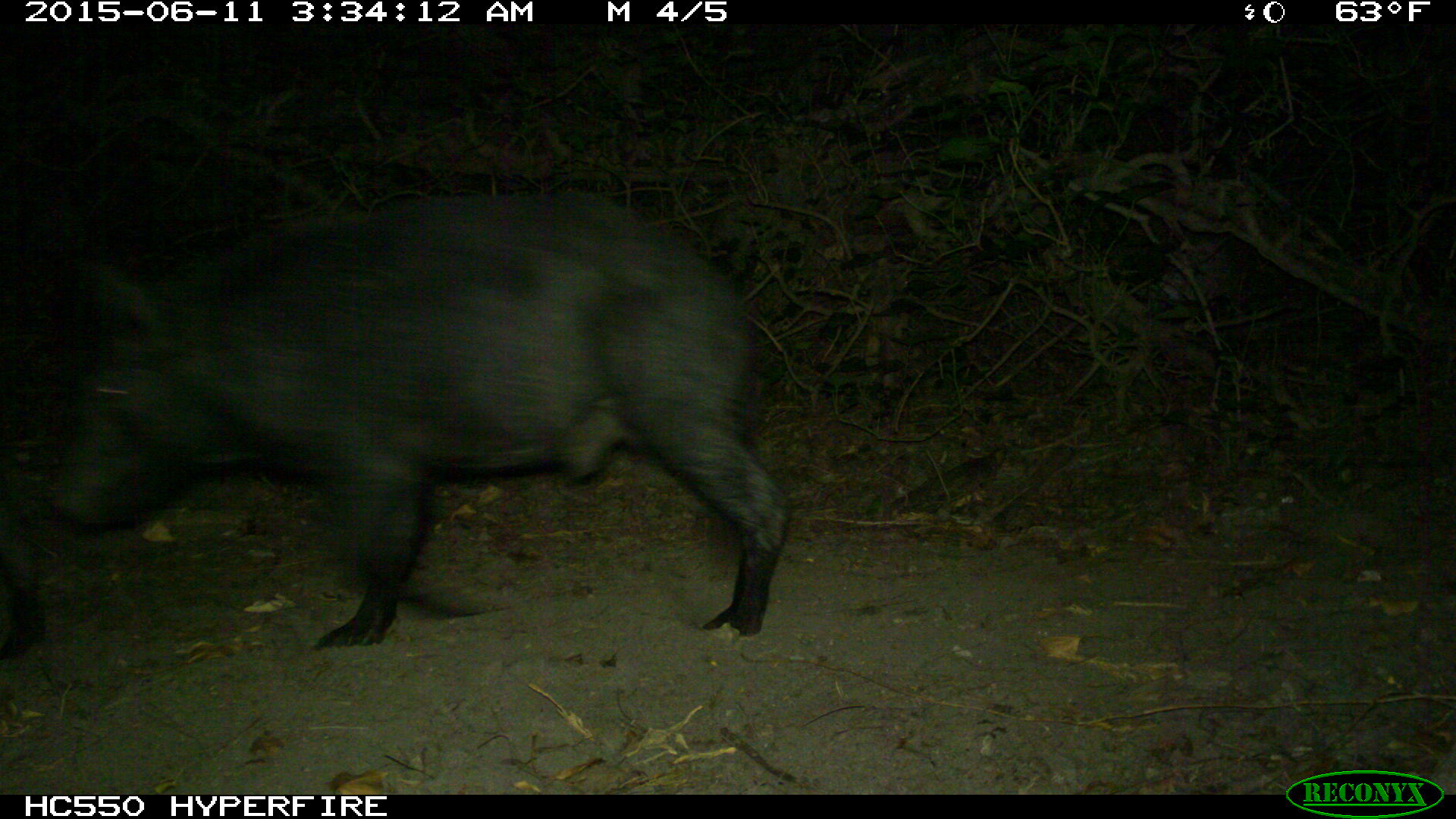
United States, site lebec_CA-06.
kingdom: Animalia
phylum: Chordata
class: Mammalia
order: Artiodactyla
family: Suidae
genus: Sus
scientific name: Sus scrofa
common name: wild boar